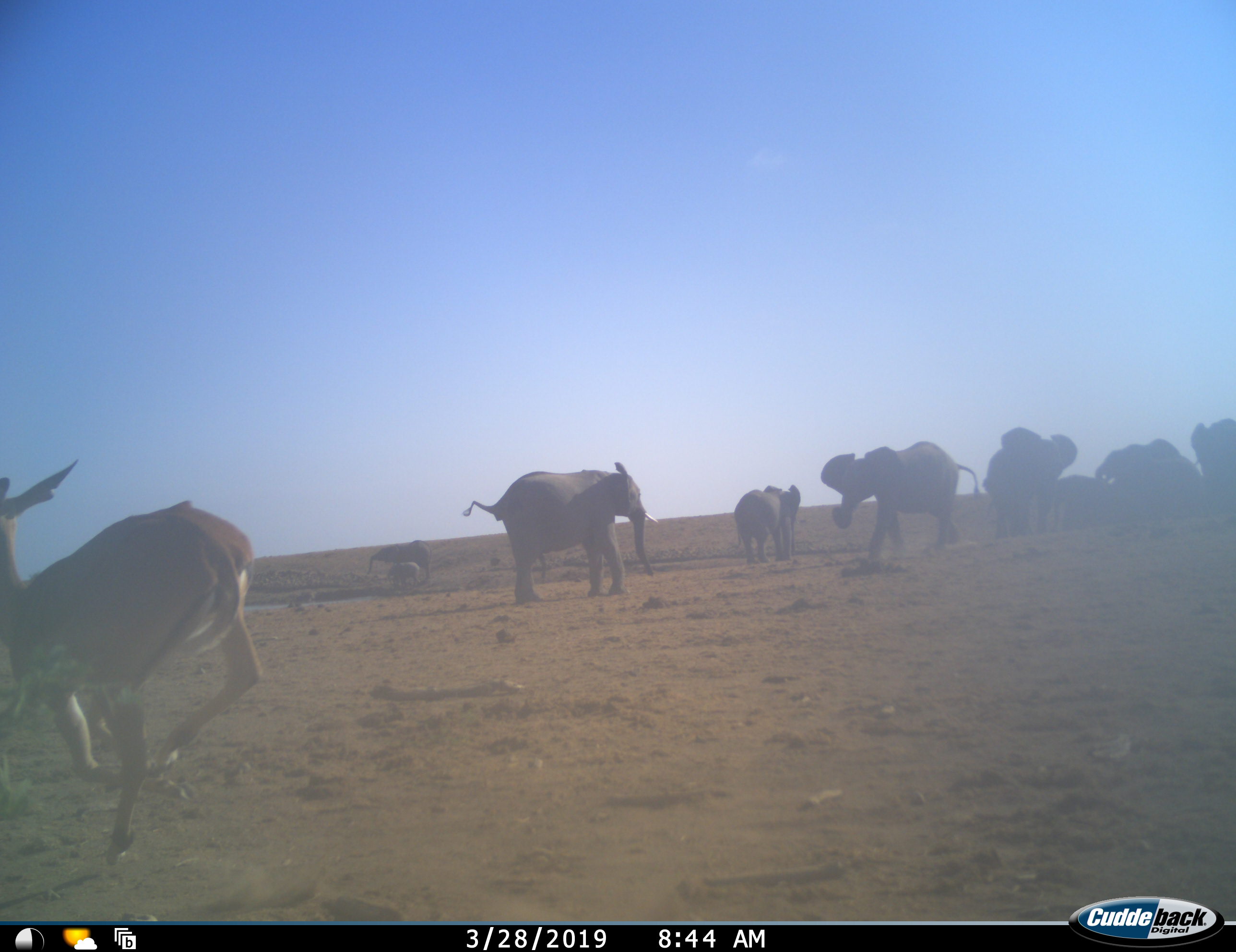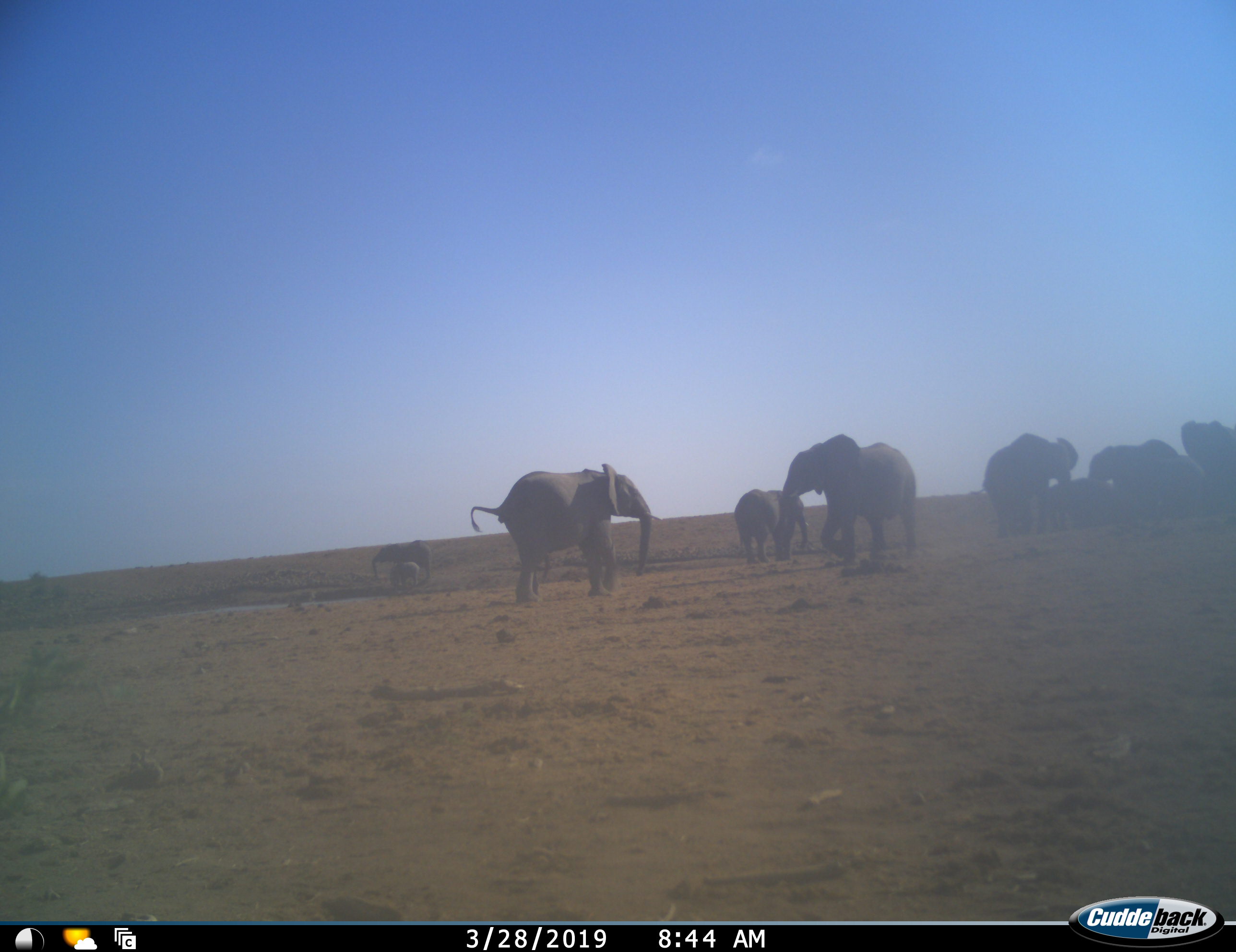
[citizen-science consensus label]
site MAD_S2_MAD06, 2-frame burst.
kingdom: Animalia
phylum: Chordata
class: Mammalia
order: Proboscidea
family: Elephantidae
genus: Loxodonta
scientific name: Loxodonta africana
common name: african bush elephant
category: elephant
Elephant (african bush elephant) (Loxodonta africana), count 9. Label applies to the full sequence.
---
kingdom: Animalia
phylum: Chordata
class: Mammalia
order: Artiodactyla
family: Bovidae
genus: Aepyceros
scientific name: Aepyceros melampus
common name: impala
Impala (Aepyceros melampus), count 2. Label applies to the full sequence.